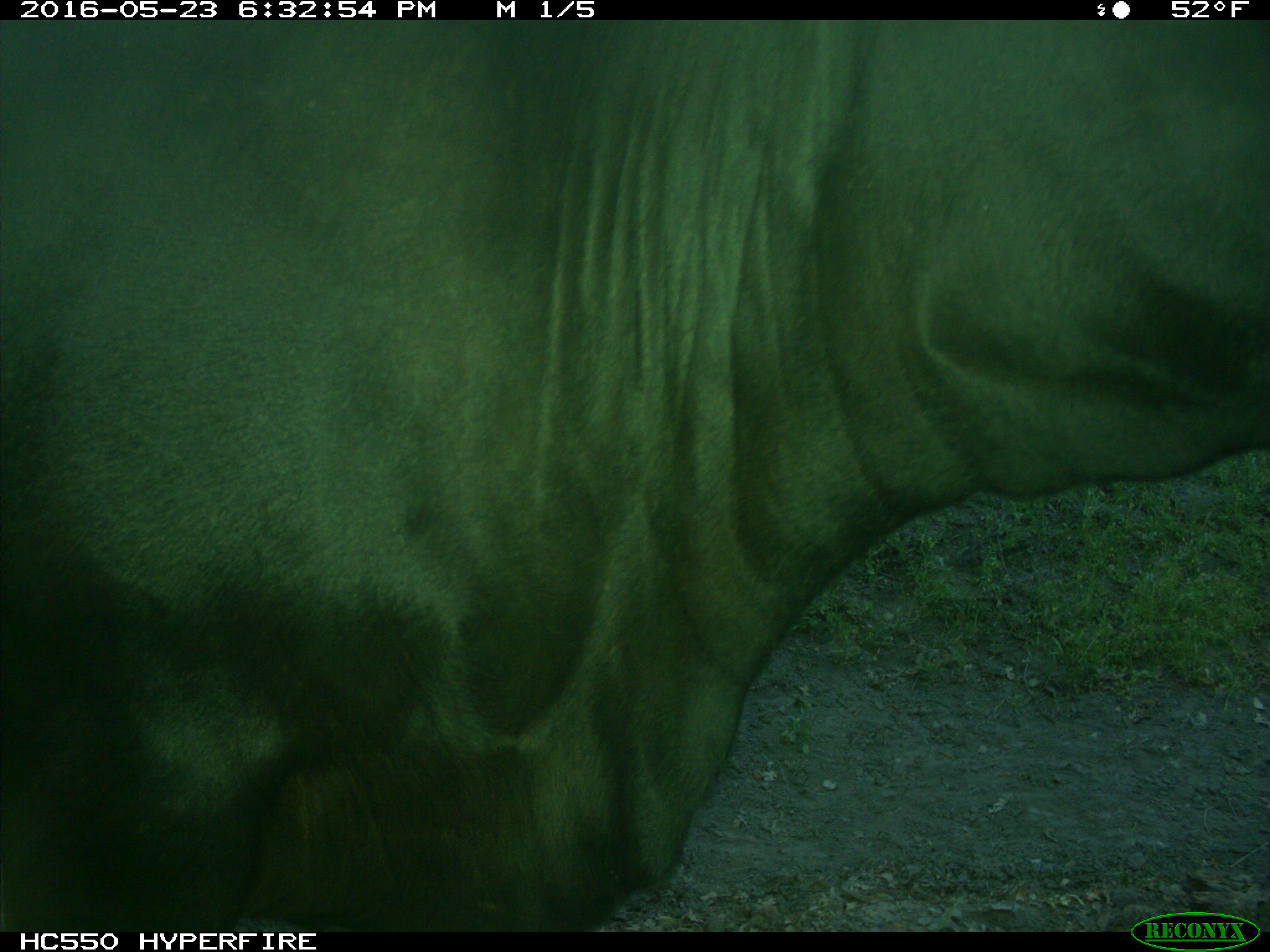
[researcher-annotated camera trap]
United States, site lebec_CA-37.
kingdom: Animalia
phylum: Chordata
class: Mammalia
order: Artiodactyla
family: Bovidae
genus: Bos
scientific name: Bos taurus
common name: domestic cow